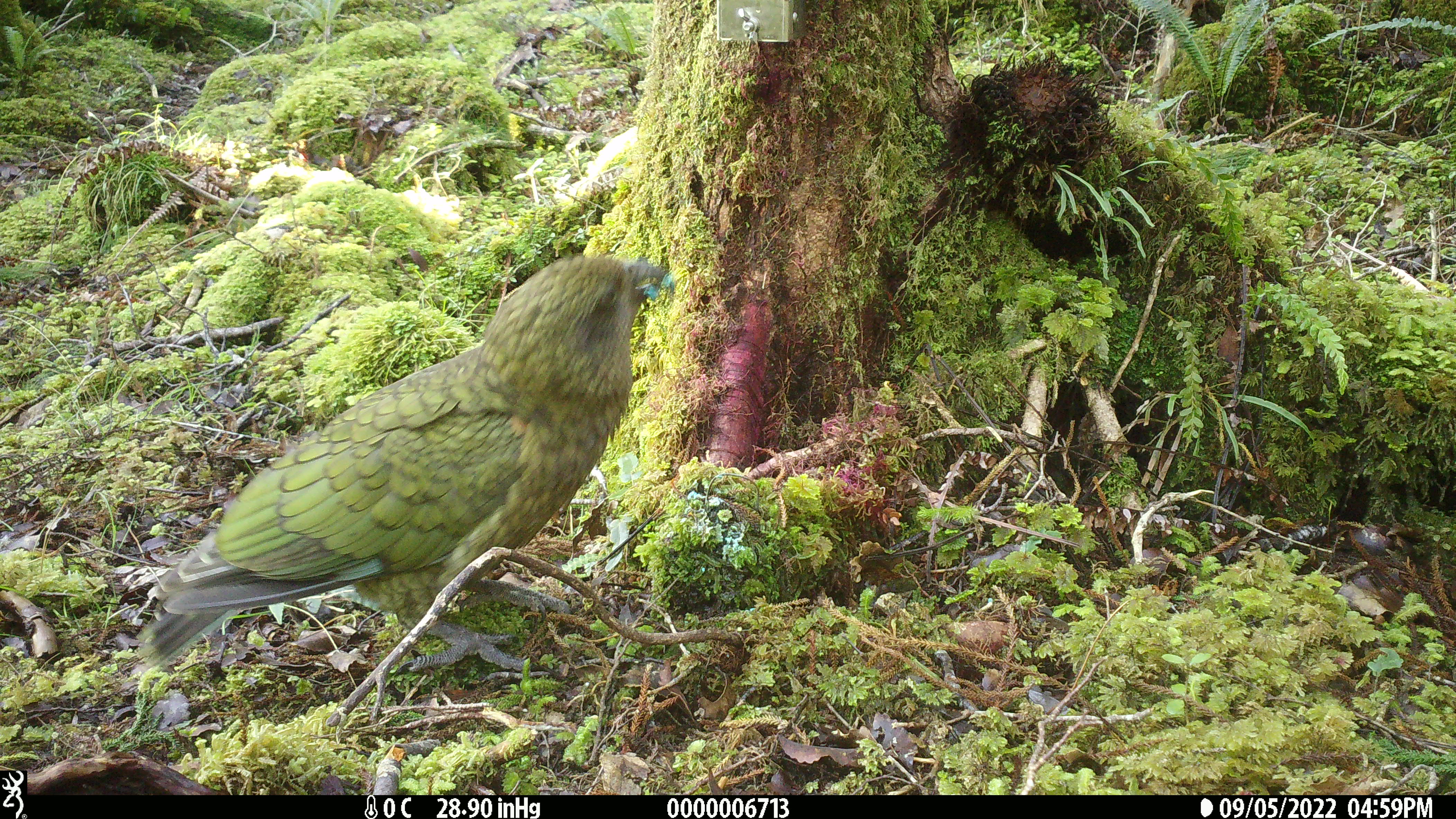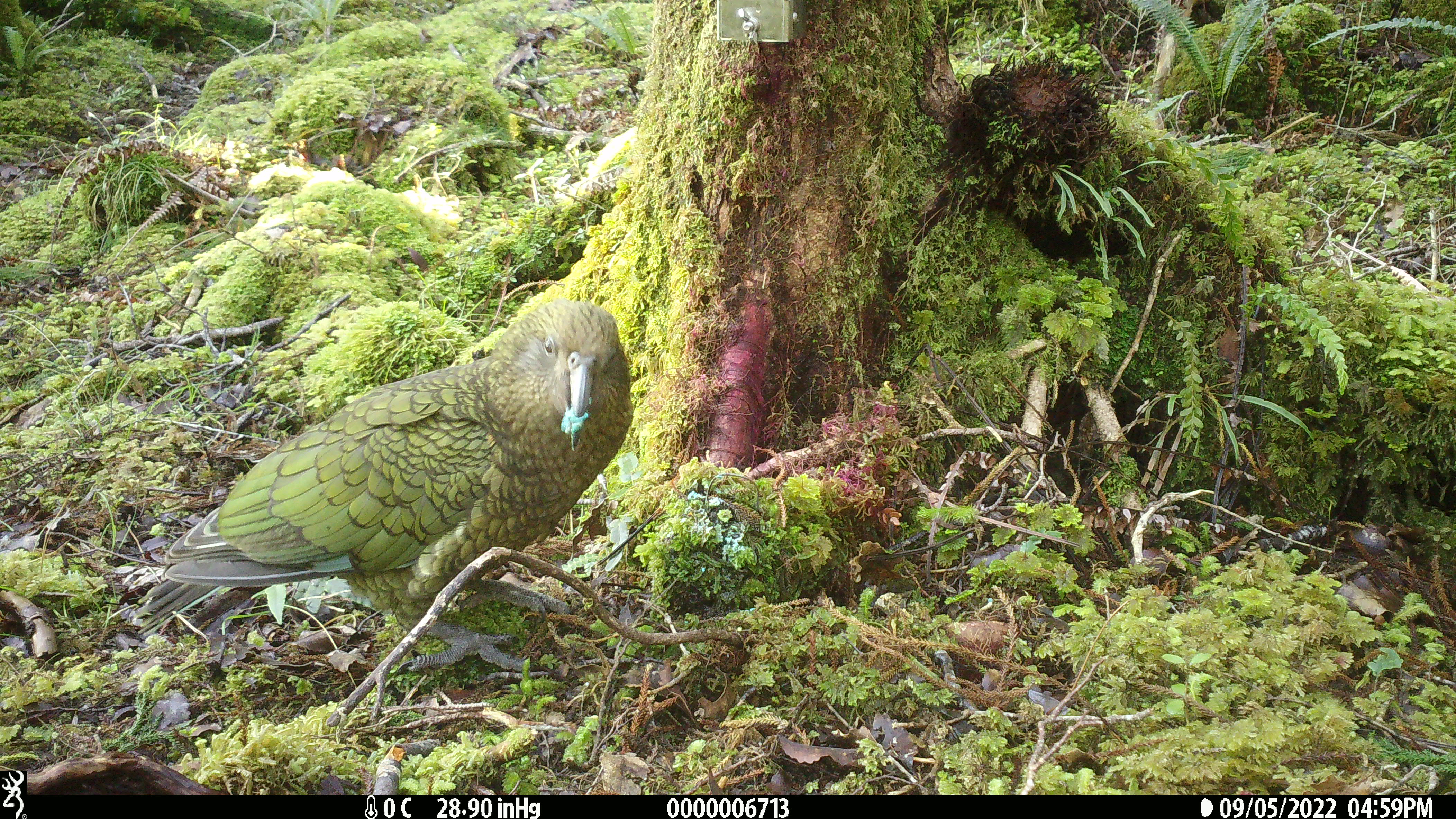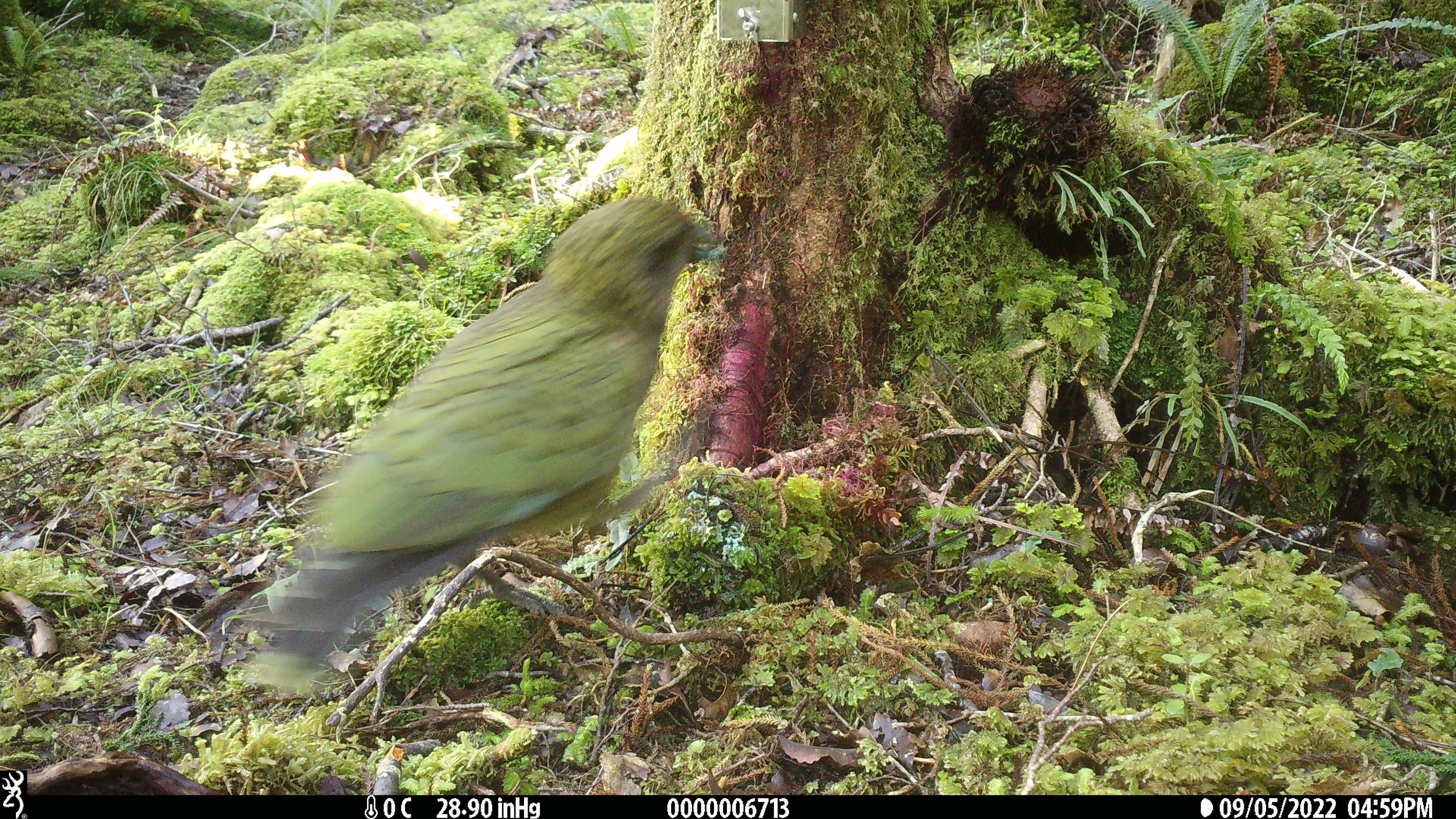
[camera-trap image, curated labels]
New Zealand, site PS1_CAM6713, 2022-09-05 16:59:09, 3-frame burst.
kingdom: Animalia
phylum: Chordata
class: Aves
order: Psittaciformes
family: Strigopidae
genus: Nestor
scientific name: Nestor notabilis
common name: kea